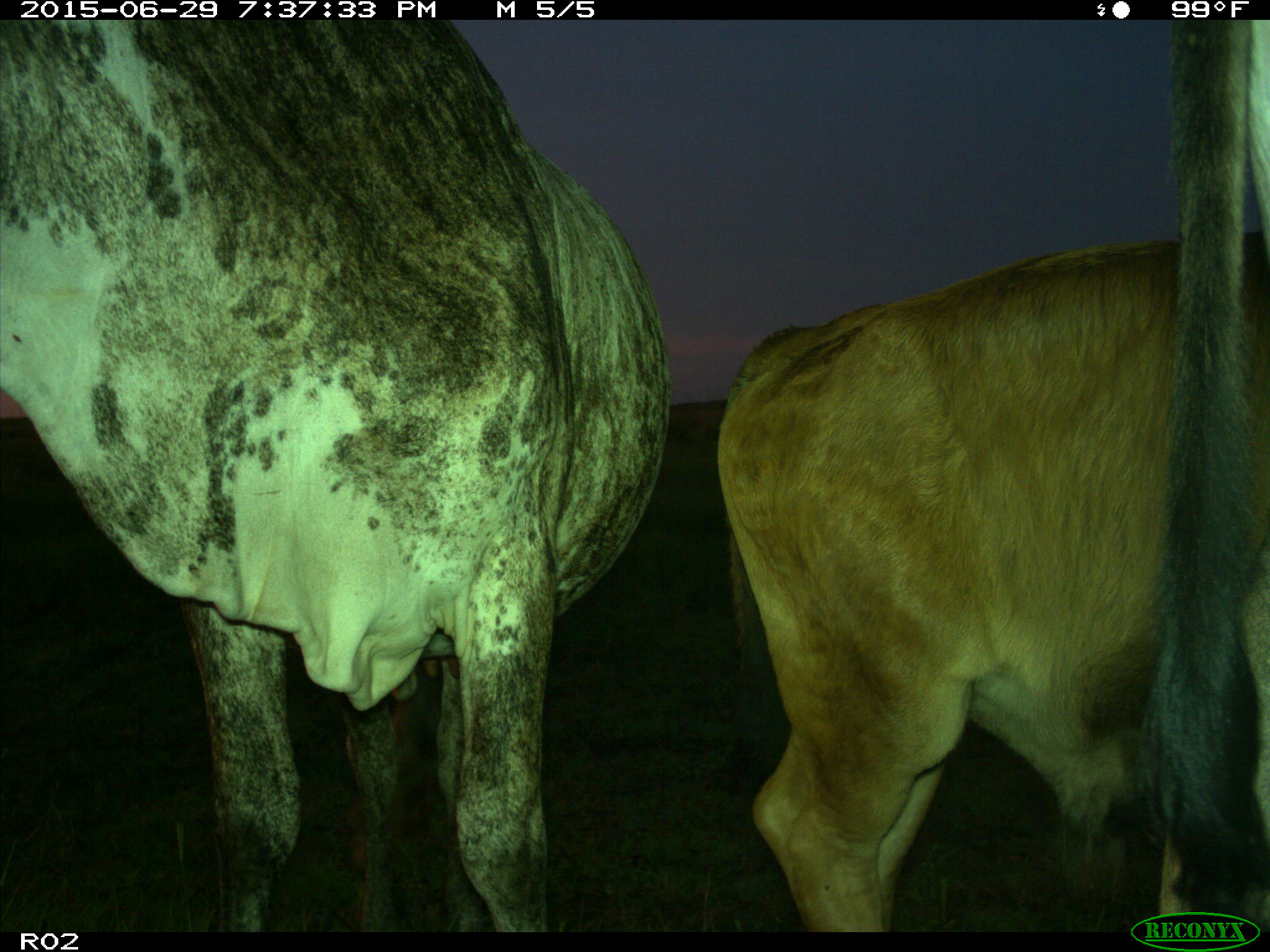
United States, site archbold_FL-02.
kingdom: Animalia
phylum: Chordata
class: Mammalia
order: Artiodactyla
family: Bovidae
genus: Bos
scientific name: Bos taurus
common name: domestic cow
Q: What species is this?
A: Bos taurus (domestic cow).